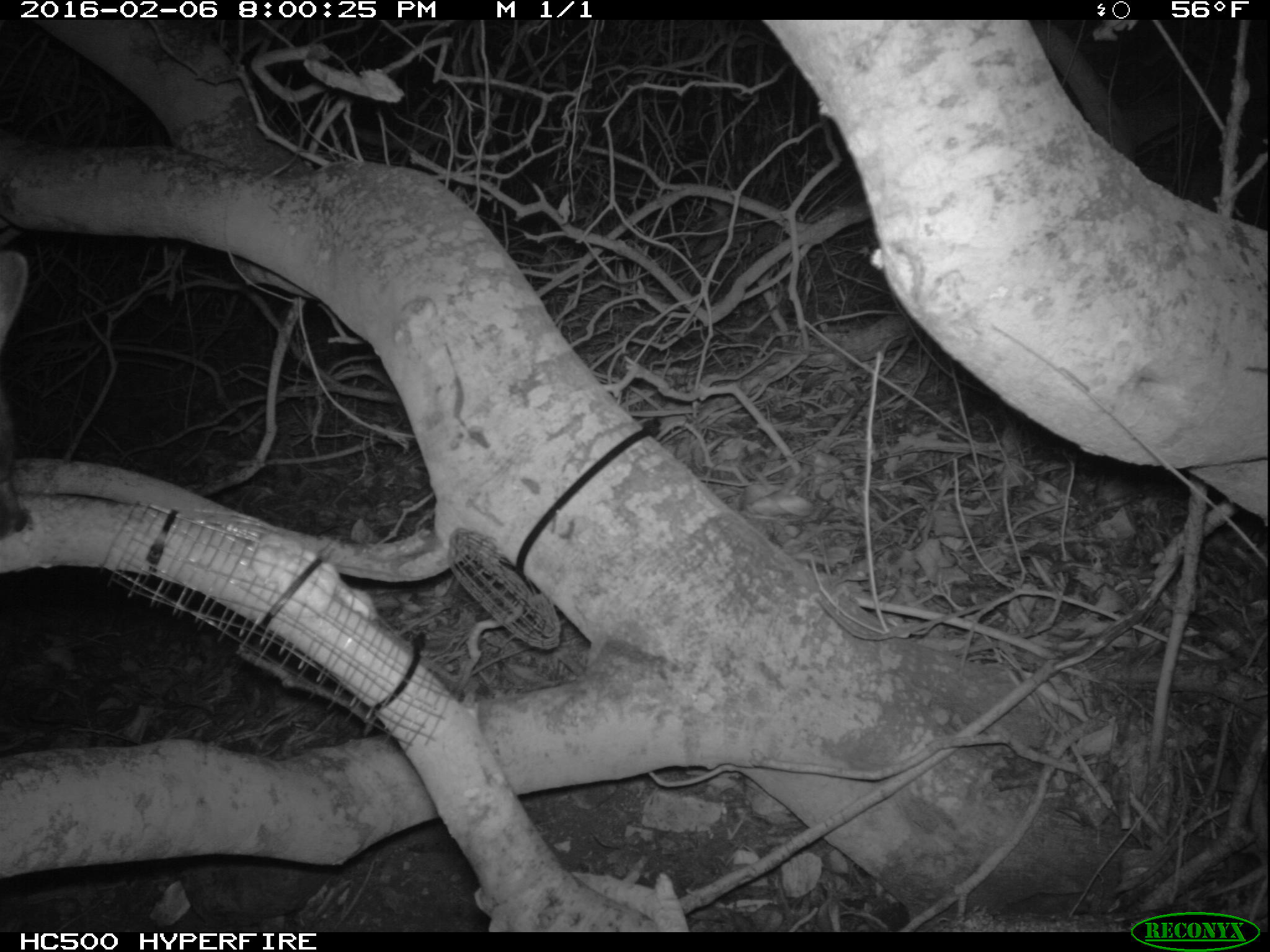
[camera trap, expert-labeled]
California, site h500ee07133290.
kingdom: Animalia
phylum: Chordata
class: Mammalia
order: Carnivora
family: Canidae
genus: Urocyon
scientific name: Urocyon littoralis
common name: island fox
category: fox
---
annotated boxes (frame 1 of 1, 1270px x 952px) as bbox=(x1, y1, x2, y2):
fox: bbox=(0, 251, 28, 536)